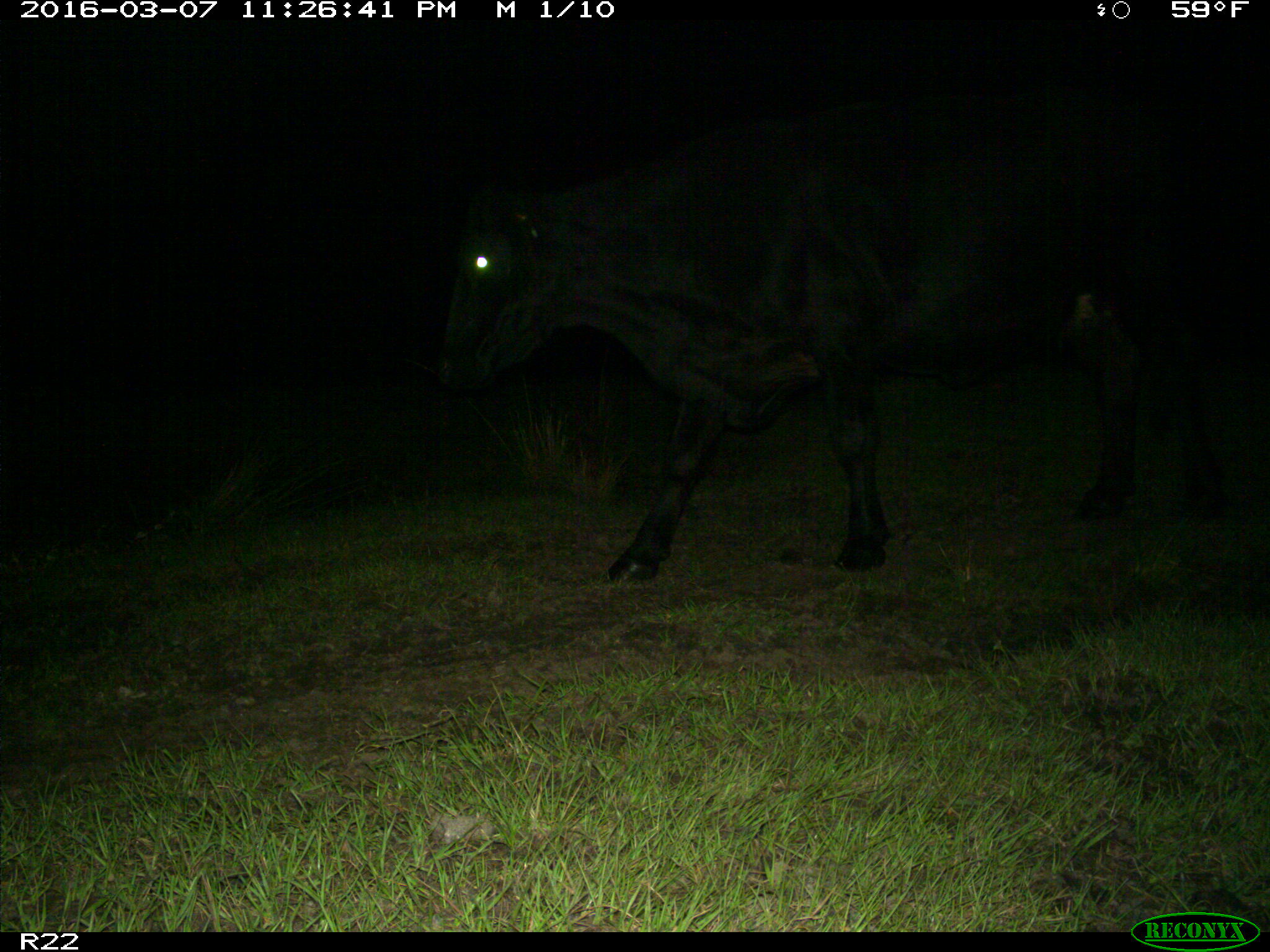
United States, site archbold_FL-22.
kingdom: Animalia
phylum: Chordata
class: Mammalia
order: Artiodactyla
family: Bovidae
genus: Bos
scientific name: Bos taurus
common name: domestic cow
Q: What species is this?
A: Bos taurus (domestic cow).